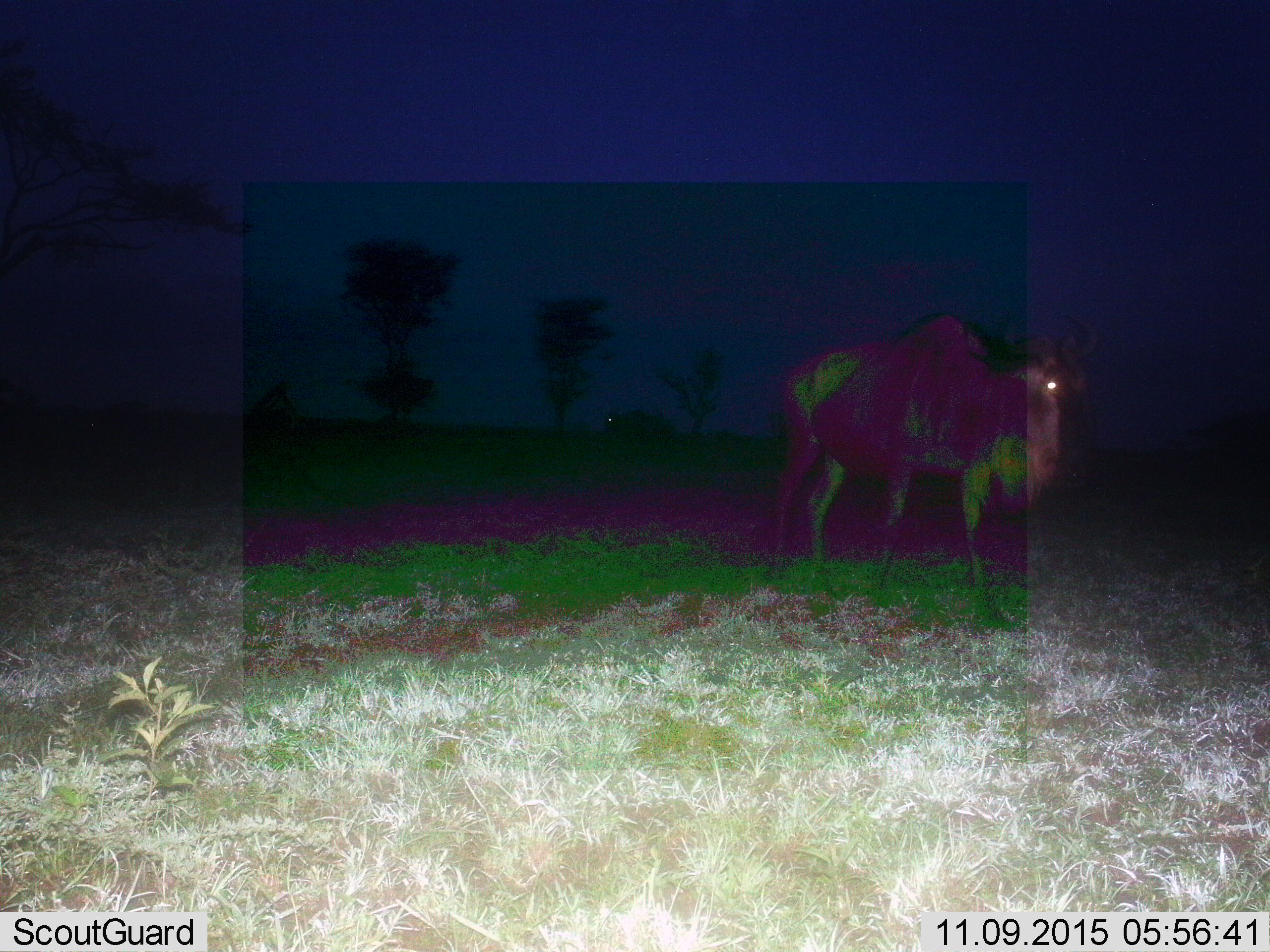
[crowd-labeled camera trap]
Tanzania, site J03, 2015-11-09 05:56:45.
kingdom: Animalia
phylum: Chordata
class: Mammalia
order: Artiodactyla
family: Bovidae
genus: Connochaetes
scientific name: Connochaetes taurinus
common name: blue wildebeest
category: wildebeest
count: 2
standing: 60%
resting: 0%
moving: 40%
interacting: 0%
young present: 0%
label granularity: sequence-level